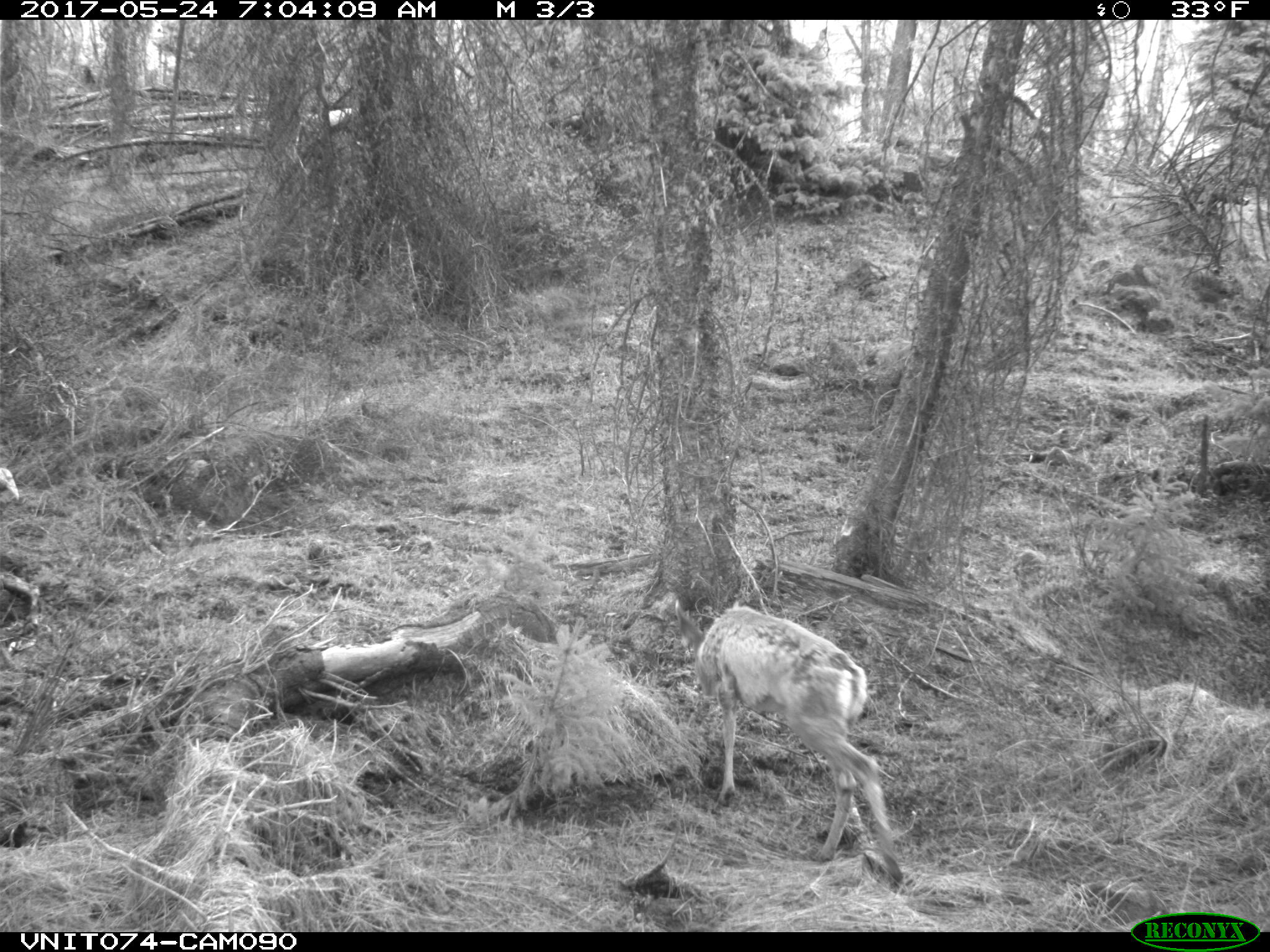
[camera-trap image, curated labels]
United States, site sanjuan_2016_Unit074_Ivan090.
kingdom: Animalia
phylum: Chordata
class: Mammalia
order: Artiodactyla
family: Cervidae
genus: Odocoileus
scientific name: Odocoileus hemionus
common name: mule deer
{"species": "Odocoileus hemionus (mule deer)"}